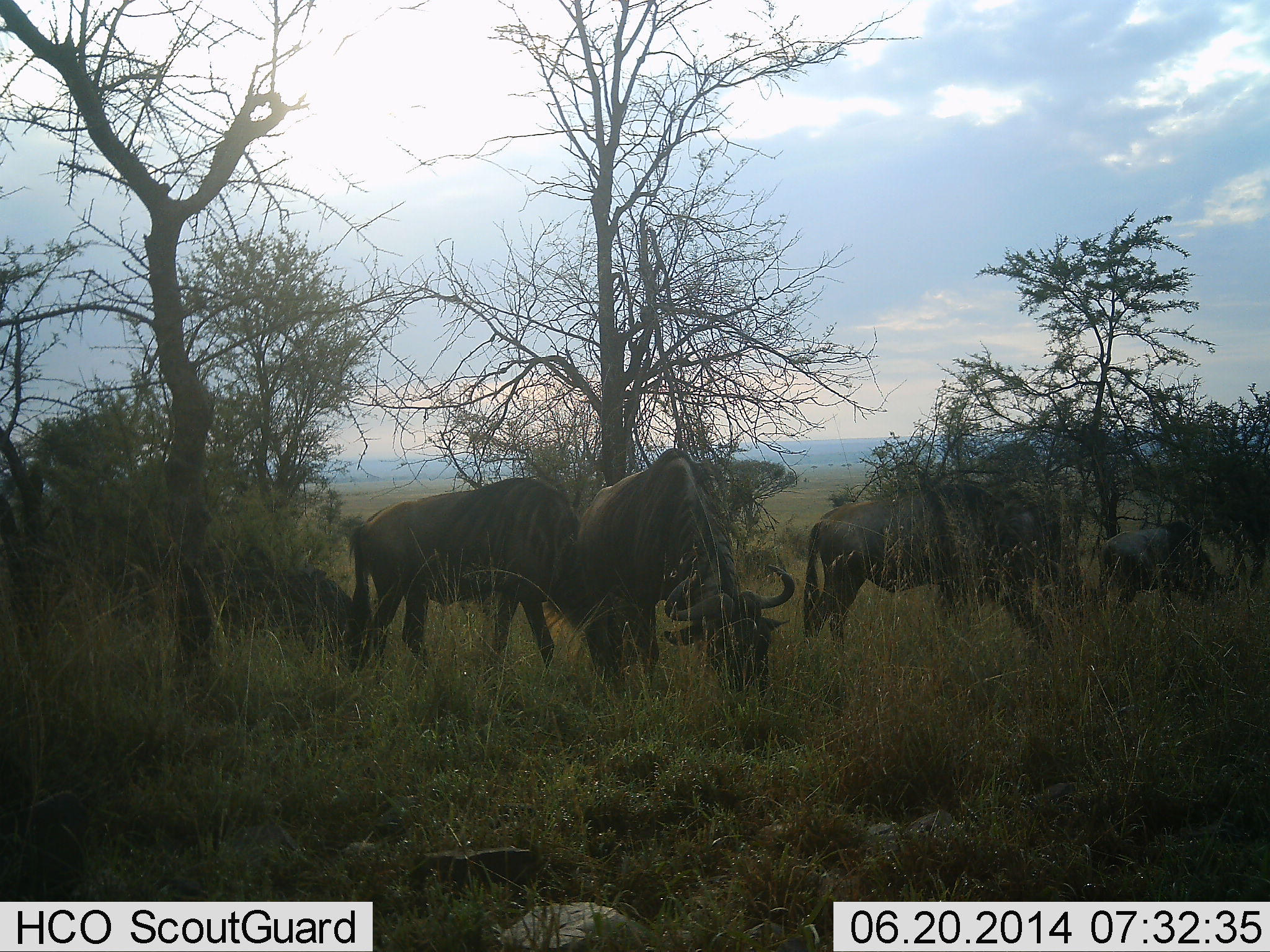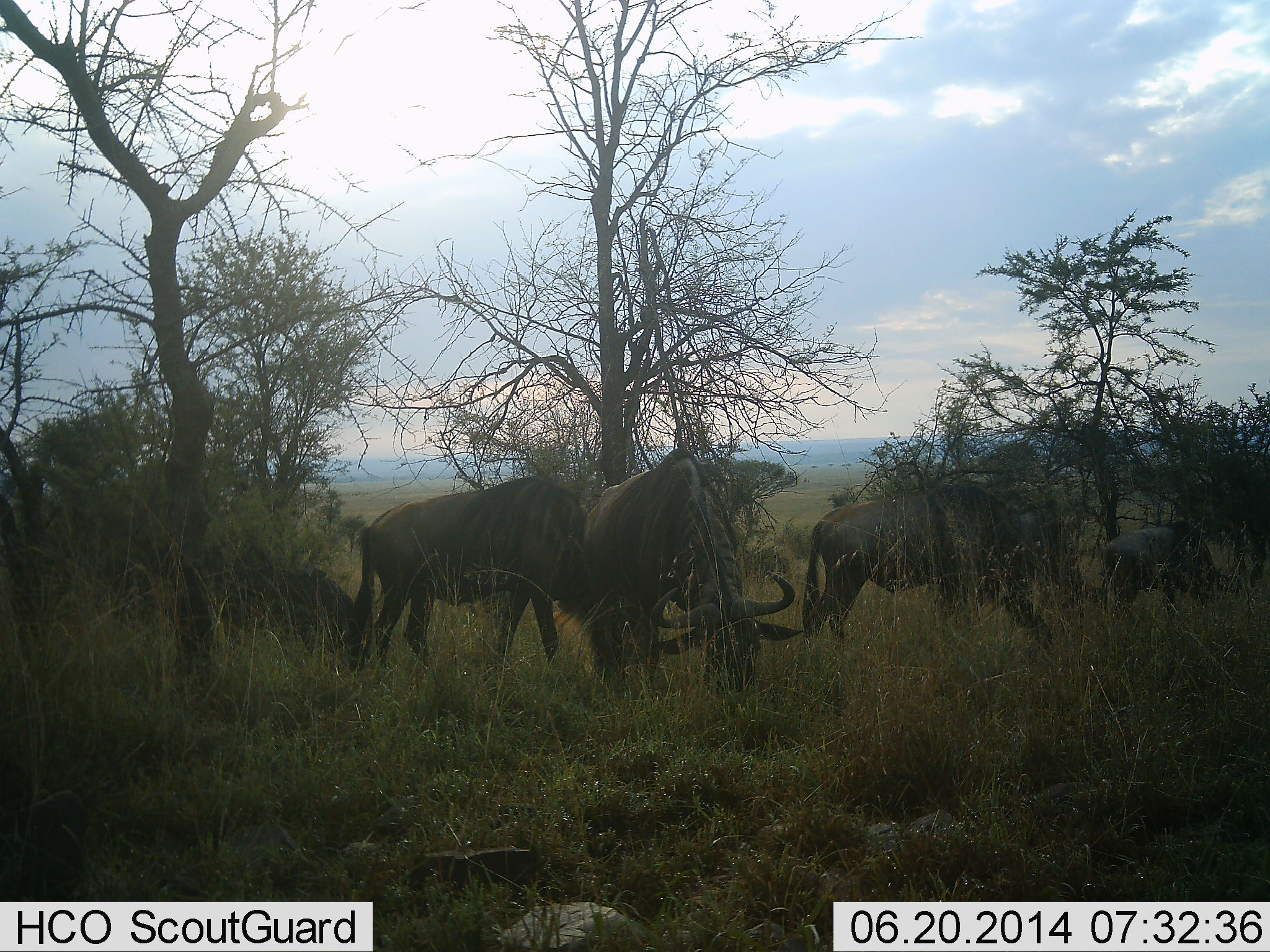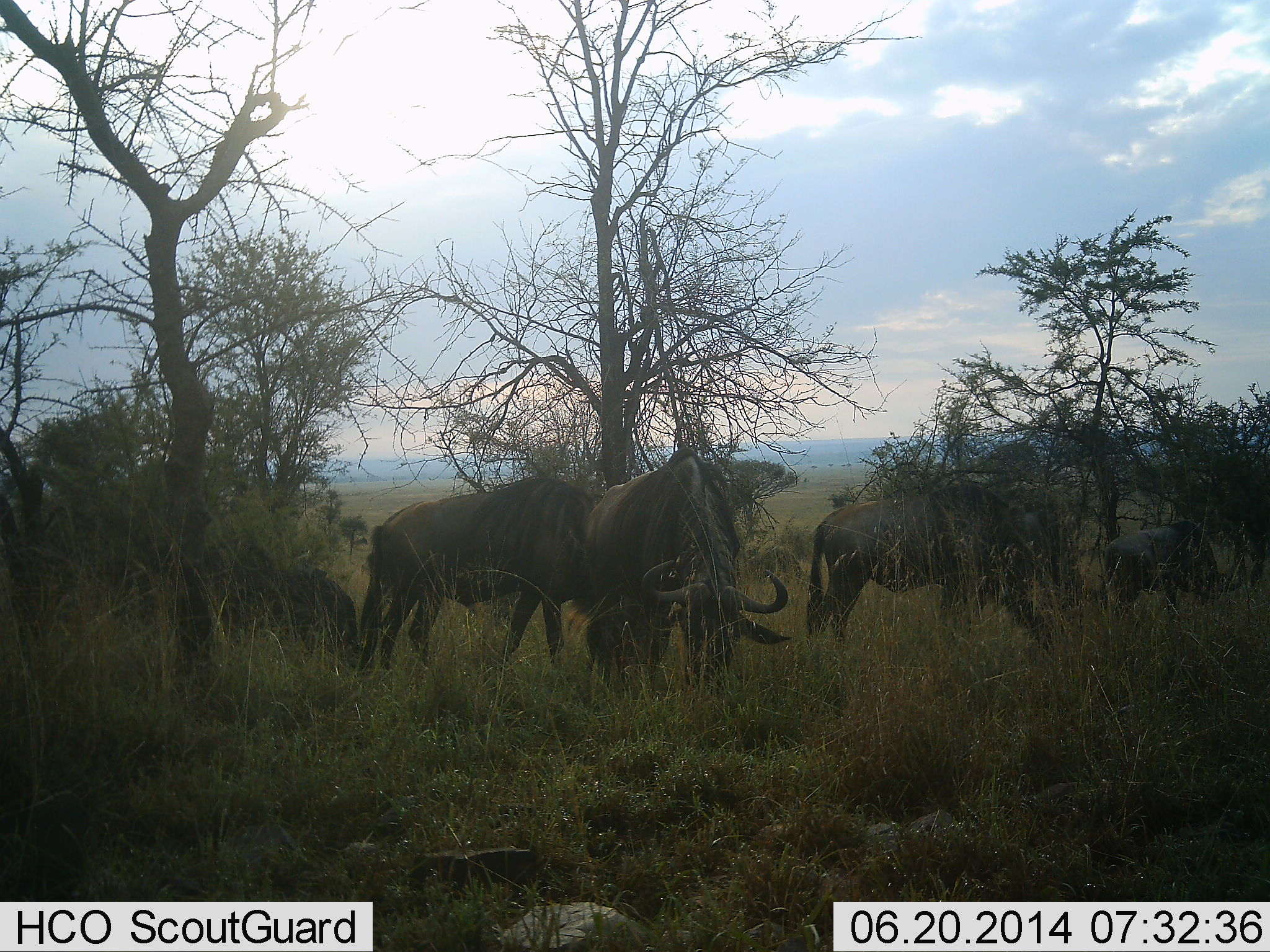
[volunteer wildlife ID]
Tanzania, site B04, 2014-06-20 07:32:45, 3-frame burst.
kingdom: Animalia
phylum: Chordata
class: Mammalia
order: Artiodactyla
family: Bovidae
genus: Connochaetes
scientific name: Connochaetes taurinus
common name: blue wildebeest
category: wildebeest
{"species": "wildebeest (blue wildebeest) (Connochaetes taurinus)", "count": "5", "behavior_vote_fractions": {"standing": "40%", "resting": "10%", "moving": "10%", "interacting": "0%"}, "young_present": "10%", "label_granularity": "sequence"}